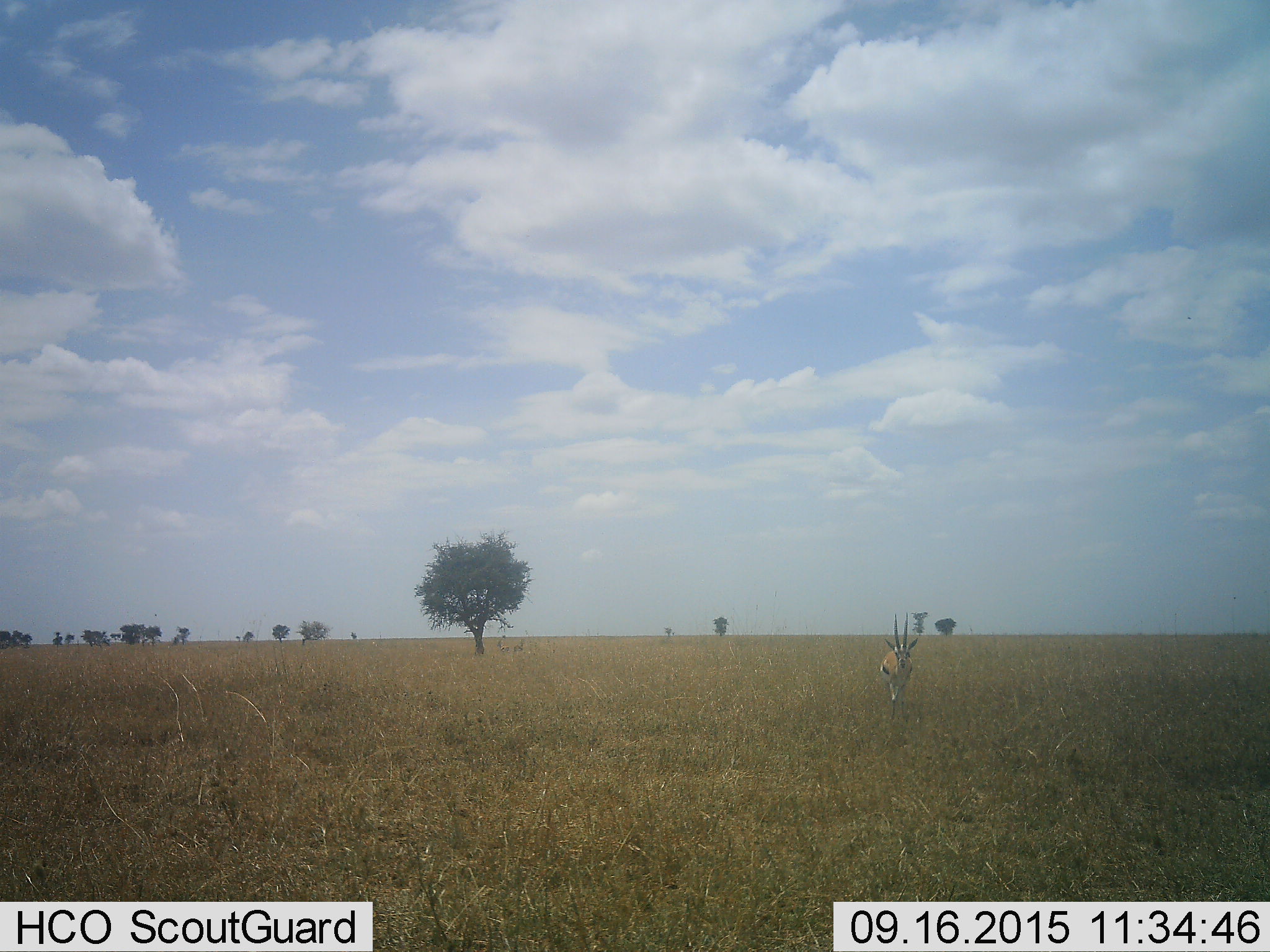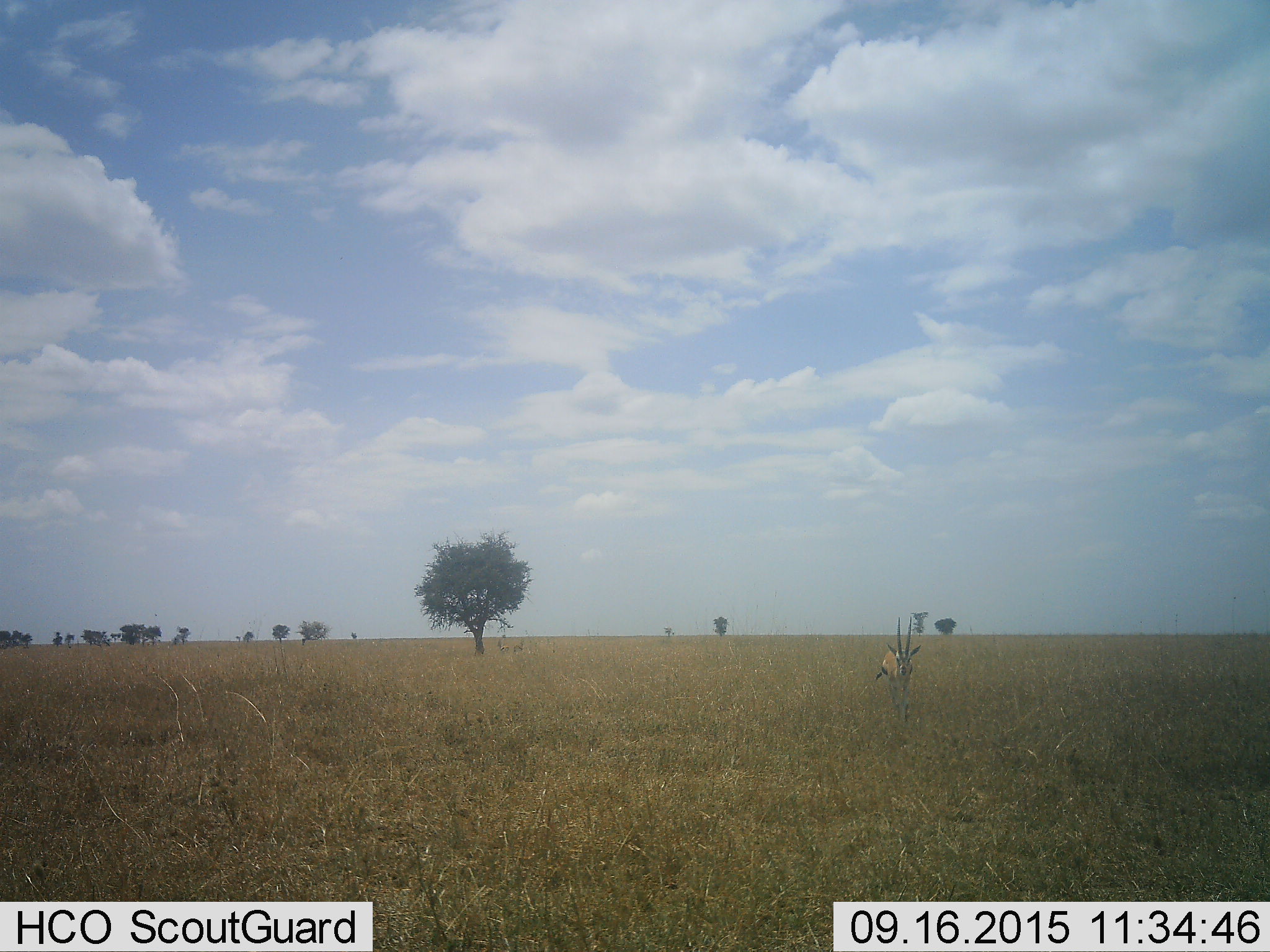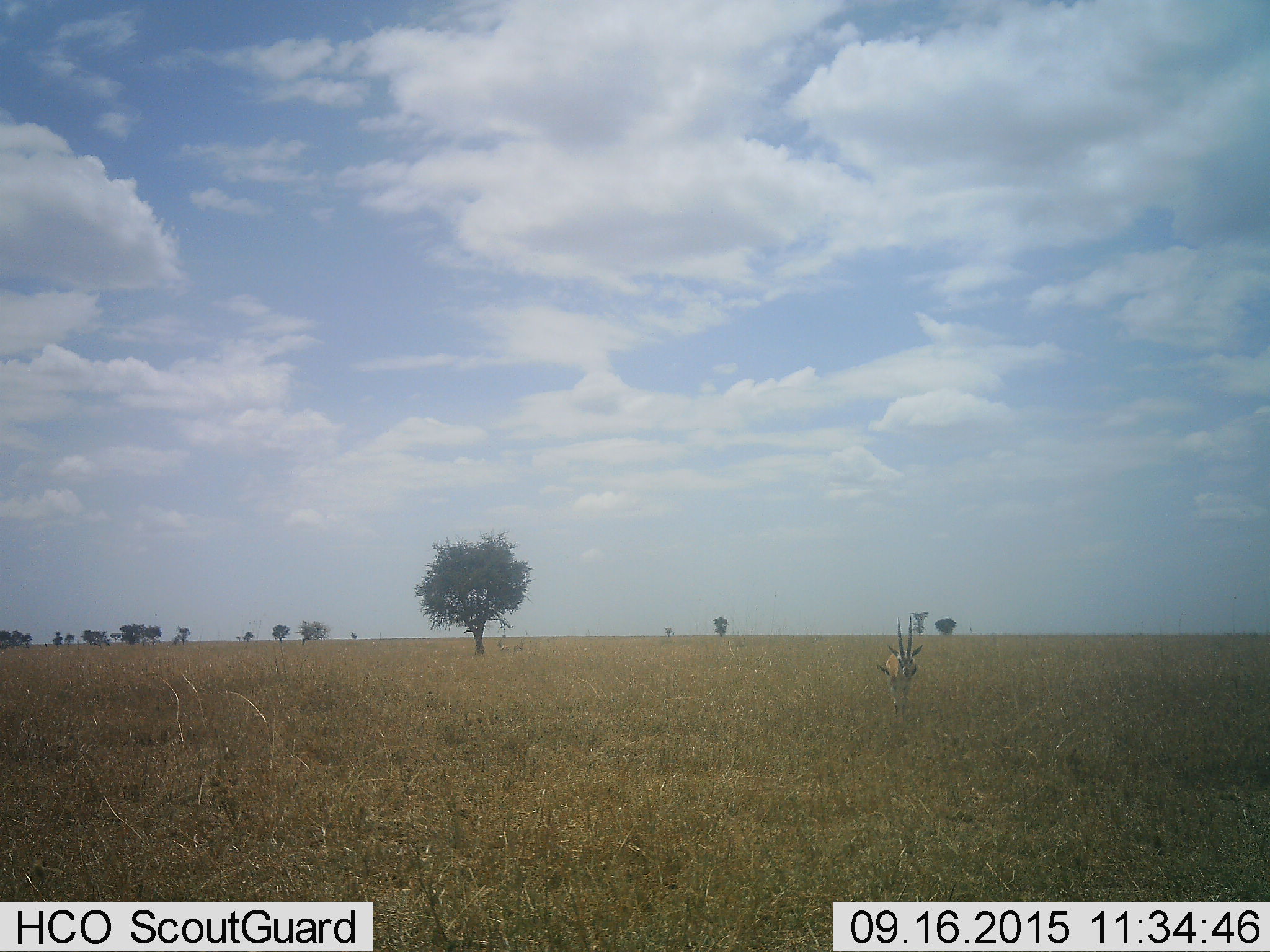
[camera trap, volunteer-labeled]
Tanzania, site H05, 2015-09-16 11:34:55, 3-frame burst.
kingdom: Animalia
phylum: Chordata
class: Mammalia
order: Artiodactyla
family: Bovidae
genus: Eudorcas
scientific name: Eudorcas thomsonii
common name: thomson's gazelle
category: gazellethomsons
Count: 1.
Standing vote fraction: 22%.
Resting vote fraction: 0%.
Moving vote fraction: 89%.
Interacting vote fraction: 0%.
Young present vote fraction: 0%.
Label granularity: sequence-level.